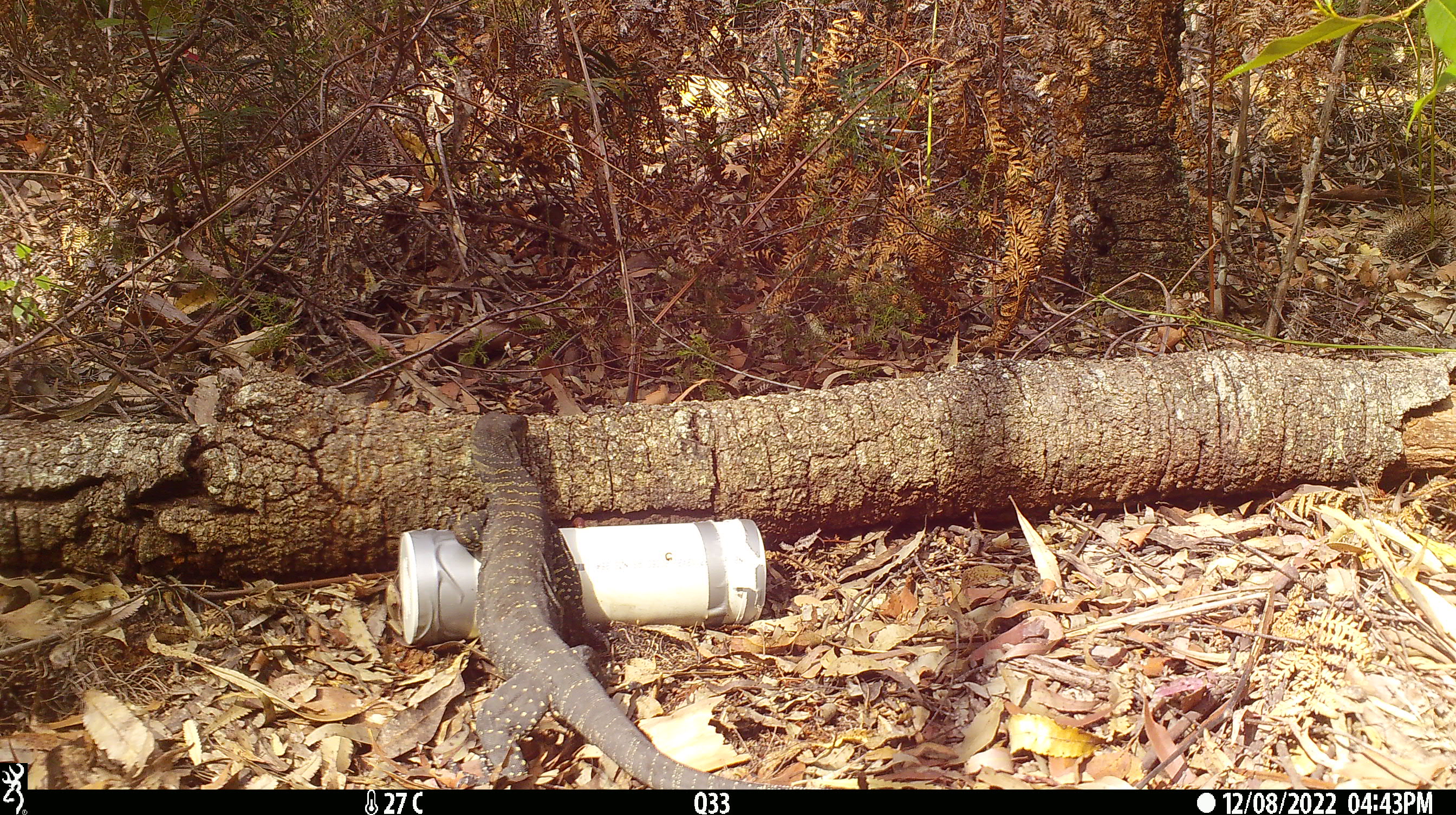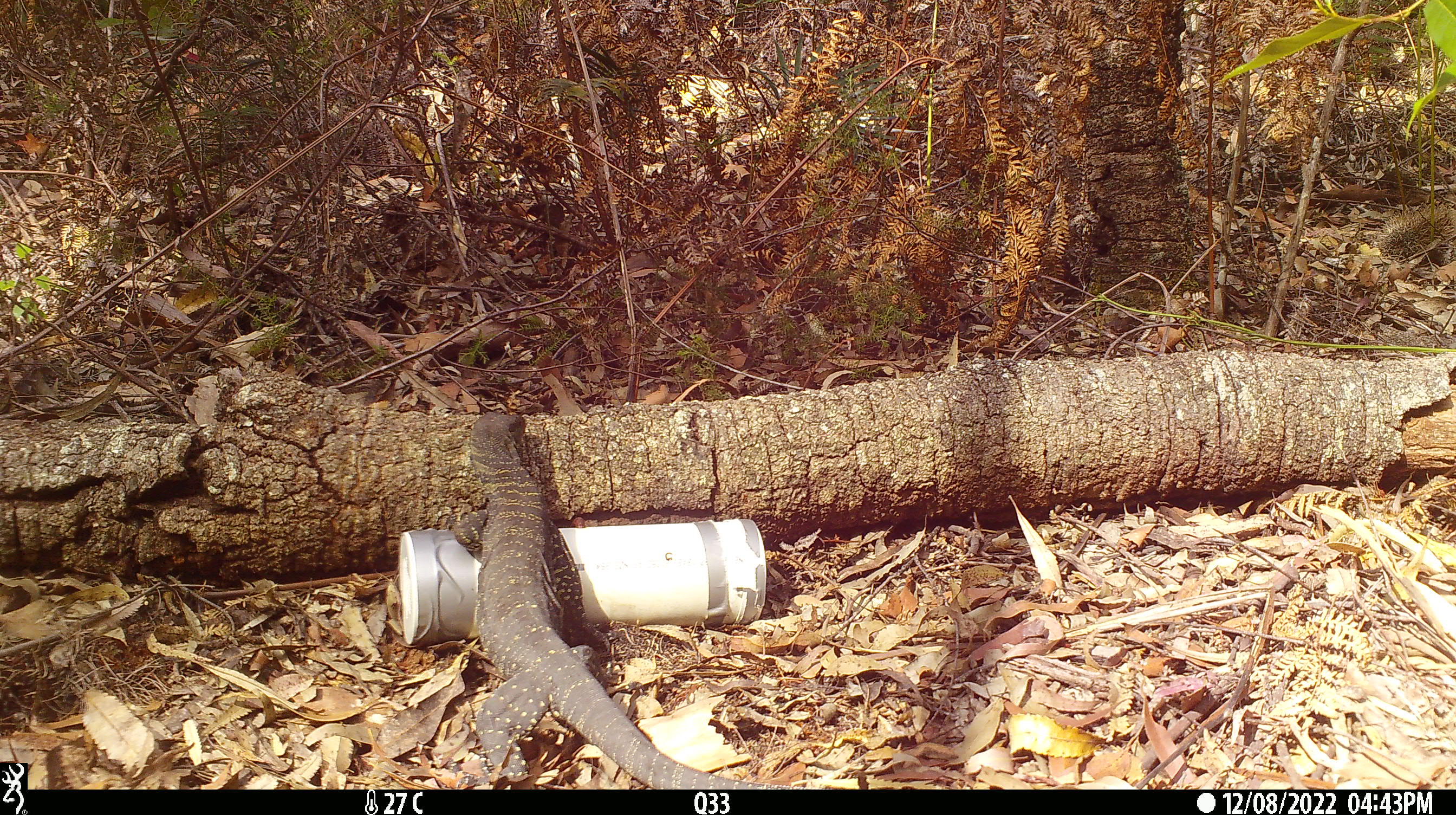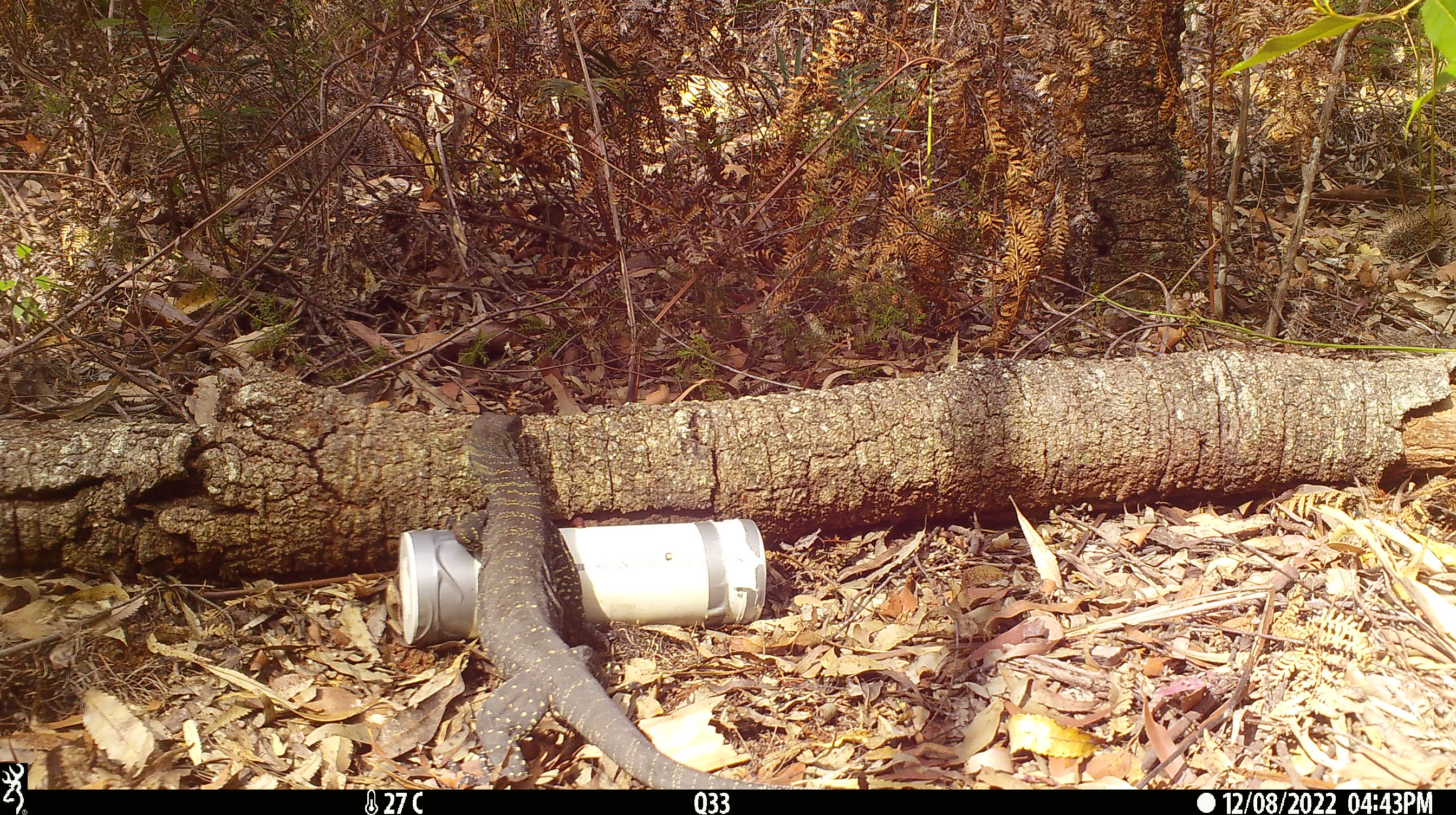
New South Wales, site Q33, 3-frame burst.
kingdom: Animalia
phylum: Chordata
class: Reptilia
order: Squamata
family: Varanidae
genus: Varanus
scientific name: Varanus varius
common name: lace monitor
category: goanna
Goanna (lace monitor) (Varanus varius).